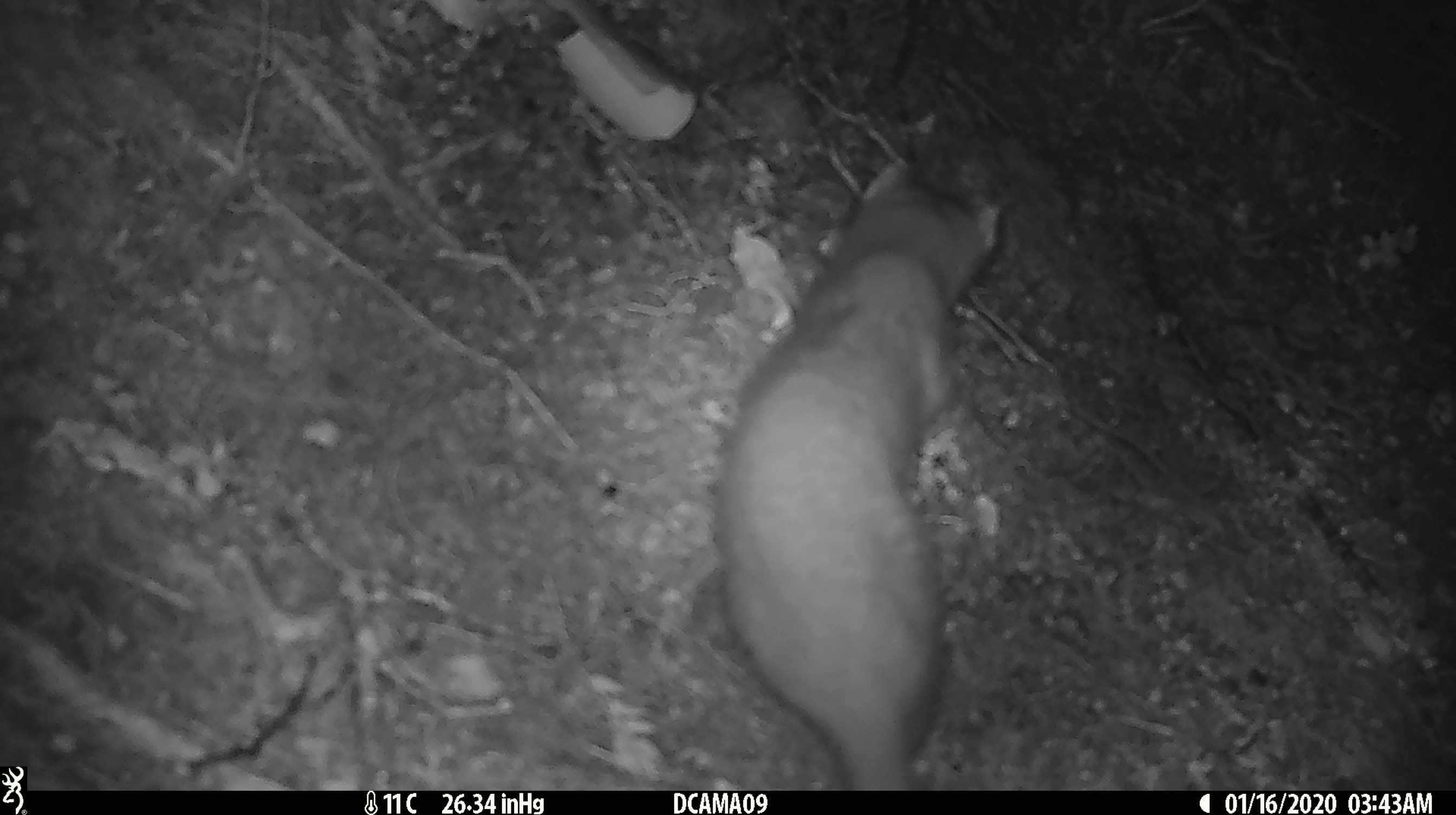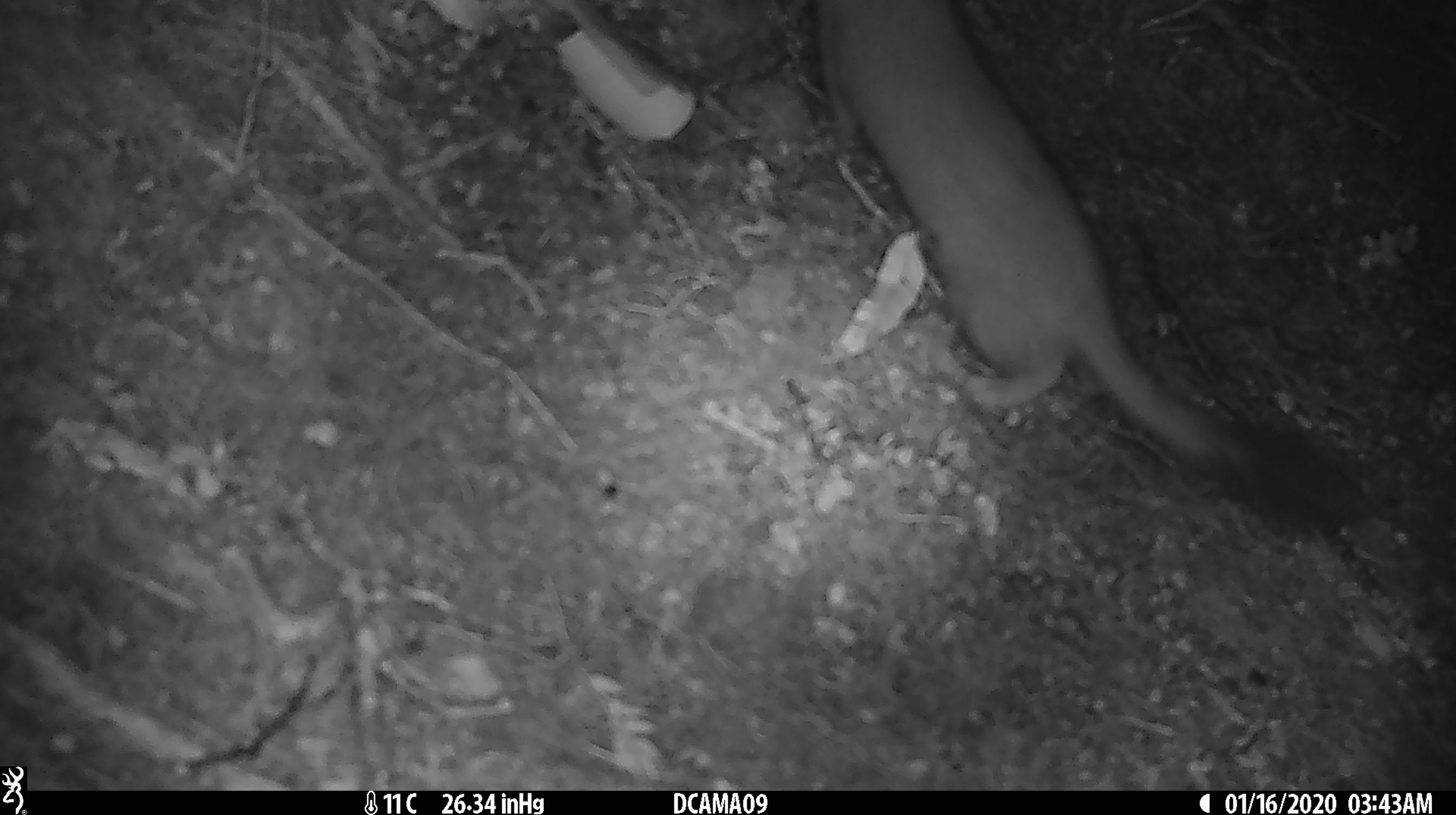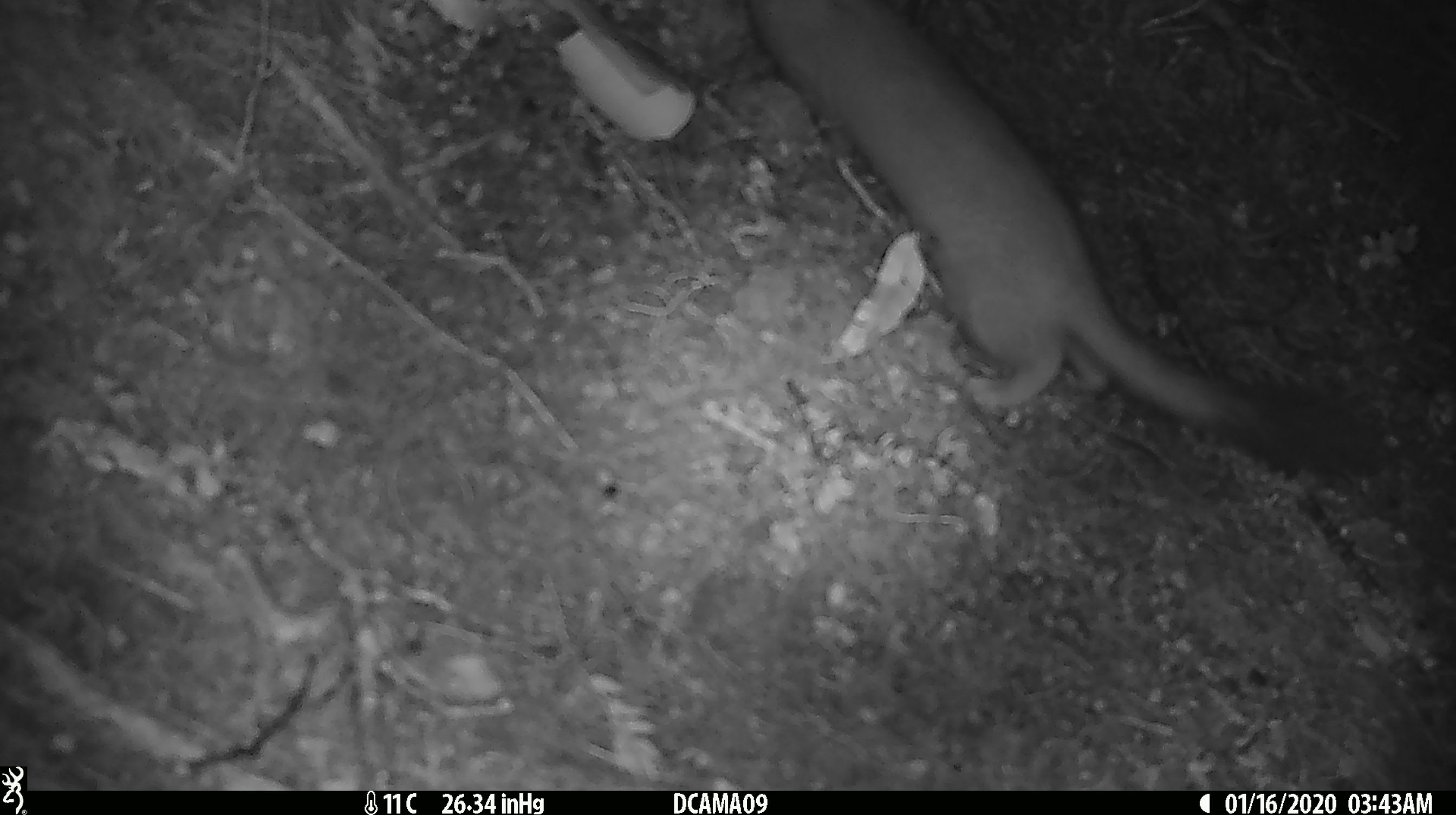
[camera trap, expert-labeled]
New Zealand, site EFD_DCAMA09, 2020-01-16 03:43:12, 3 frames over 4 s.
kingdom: Animalia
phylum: Chordata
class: Mammalia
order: Carnivora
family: Mustelidae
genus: Mustela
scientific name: Mustela erminea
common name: stoat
Stoat (Mustela erminea).